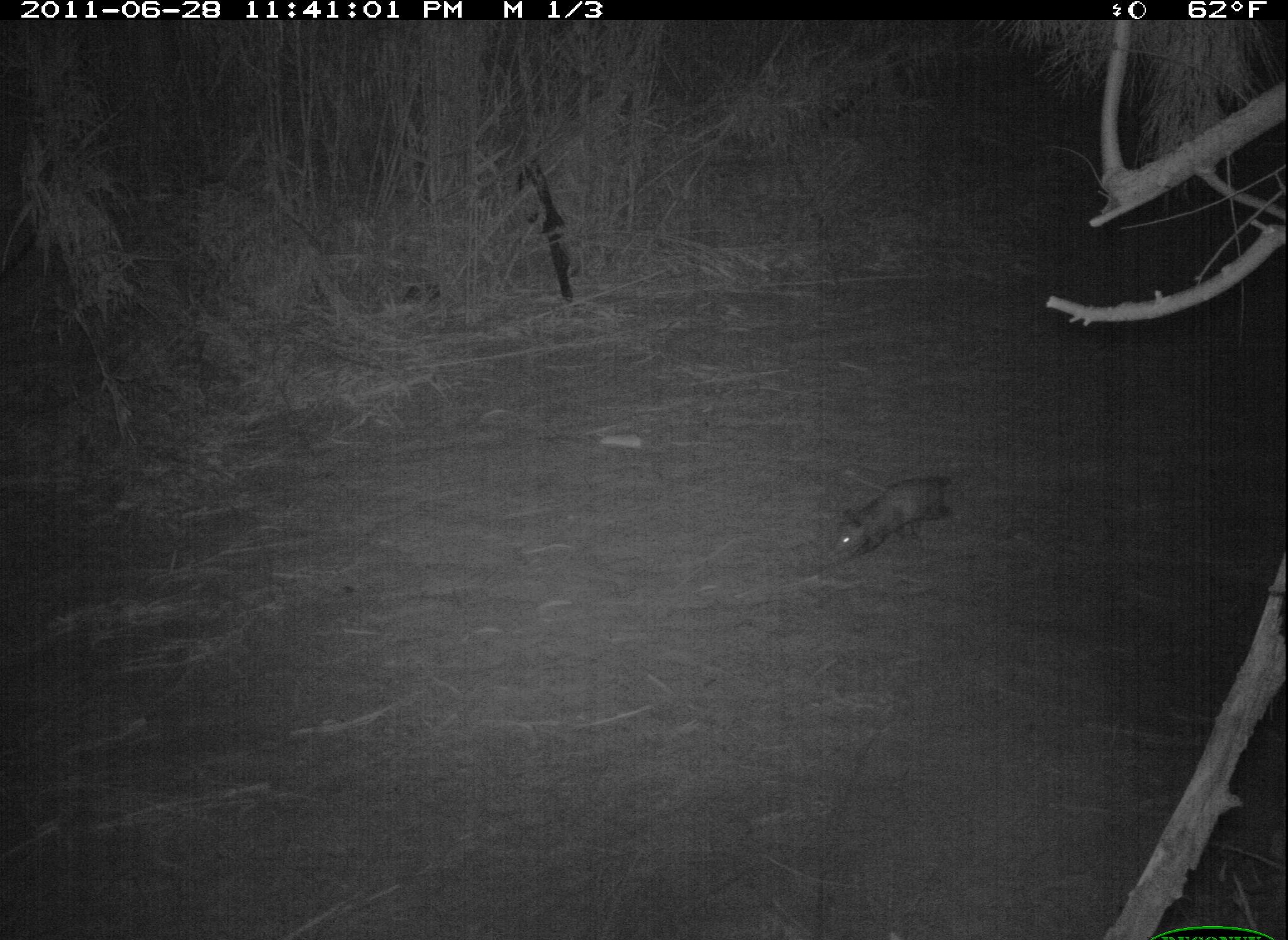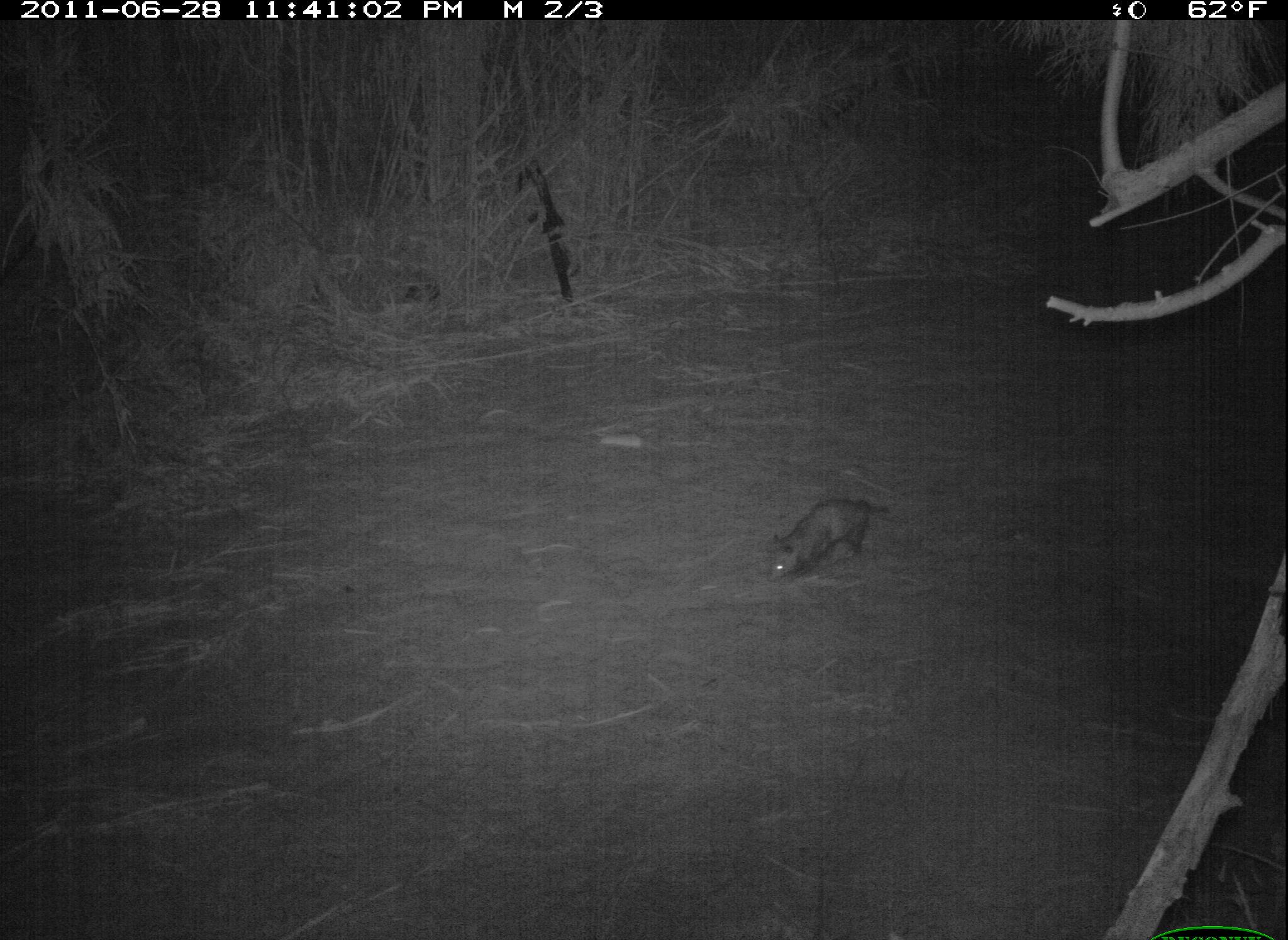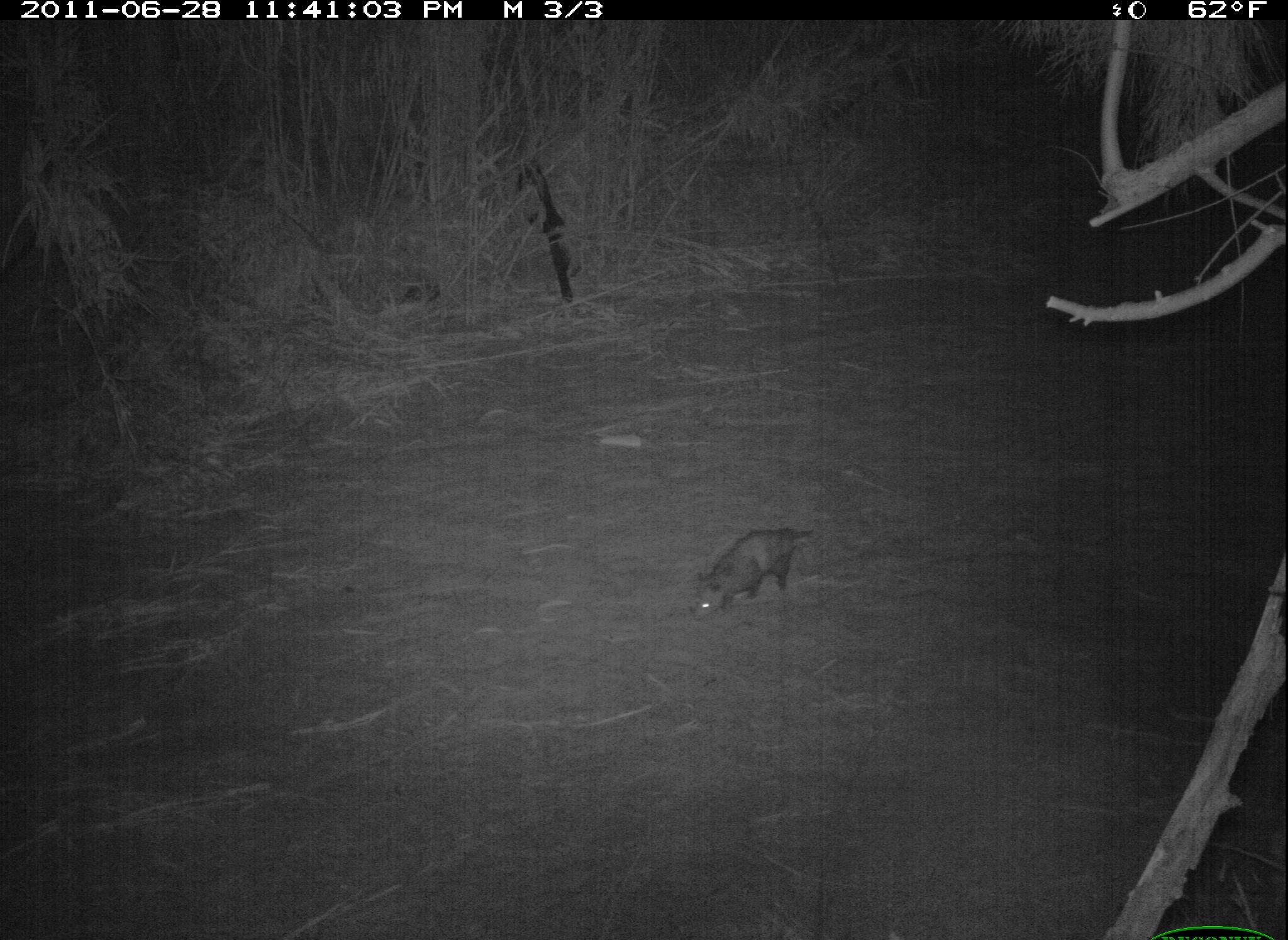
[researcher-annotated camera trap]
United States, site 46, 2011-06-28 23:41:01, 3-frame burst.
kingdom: Animalia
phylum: Chordata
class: Mammalia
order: Didelphimorphia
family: Didelphidae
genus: Didelphis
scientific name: Didelphis virginiana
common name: virginia opossum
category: opossum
Opossum (virginia opossum) (Didelphis virginiana).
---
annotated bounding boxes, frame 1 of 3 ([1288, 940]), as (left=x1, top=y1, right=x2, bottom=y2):
opossum: (left=771, top=417, right=968, bottom=577)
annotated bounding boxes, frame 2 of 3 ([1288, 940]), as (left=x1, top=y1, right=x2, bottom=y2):
opossum: (left=763, top=453, right=926, bottom=620)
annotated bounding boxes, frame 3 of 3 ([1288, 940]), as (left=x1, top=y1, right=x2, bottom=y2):
opossum: (left=649, top=496, right=837, bottom=641)